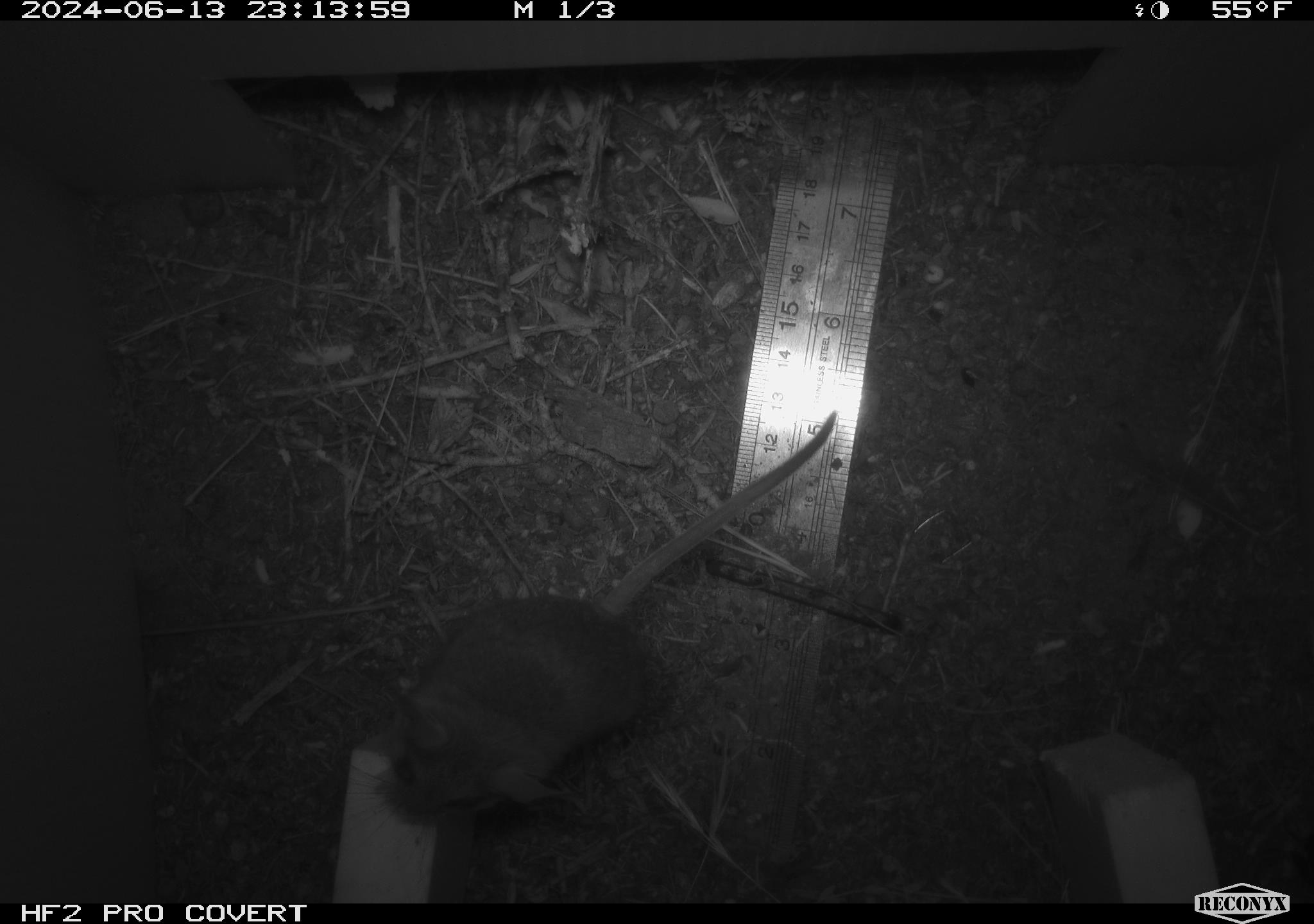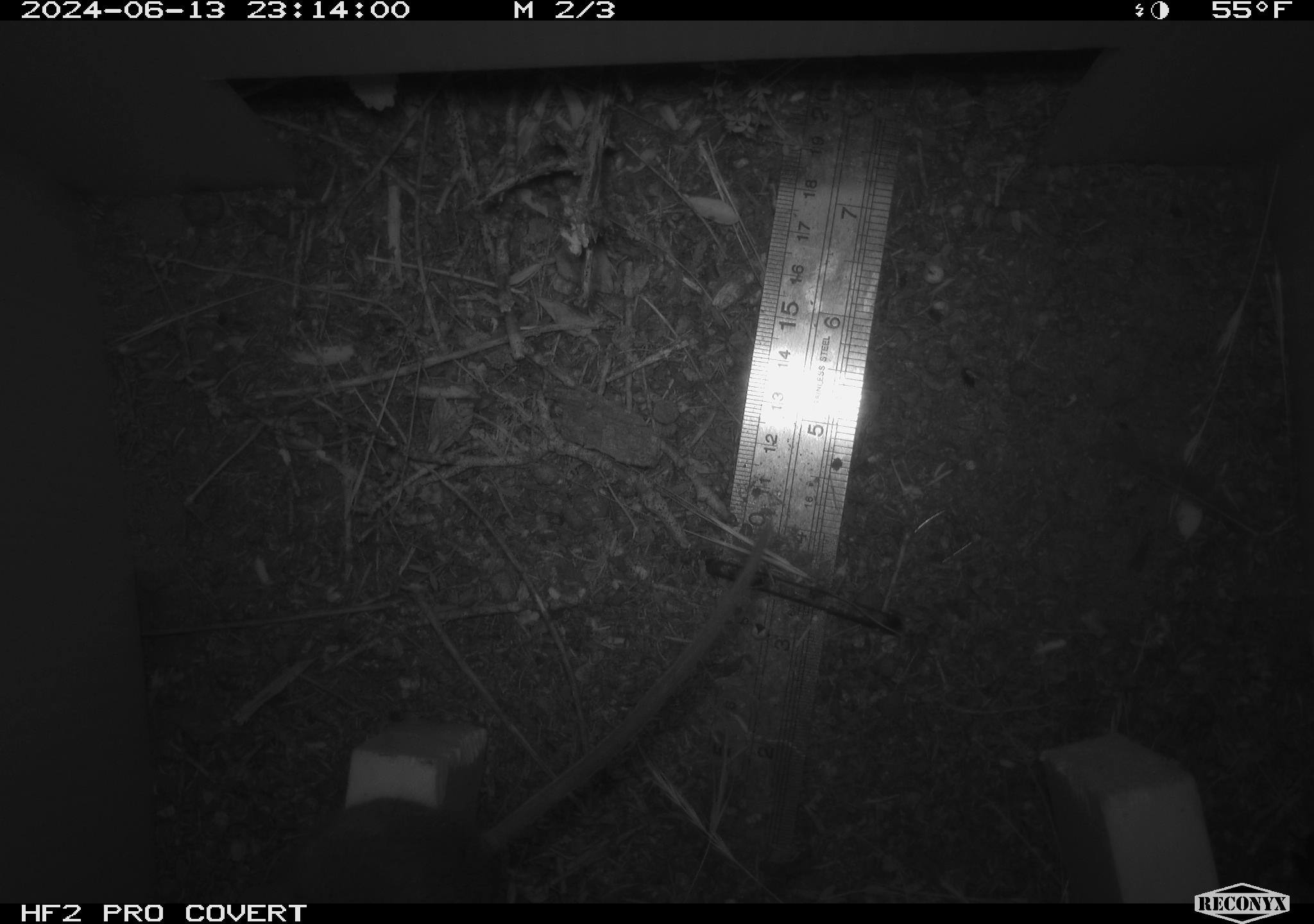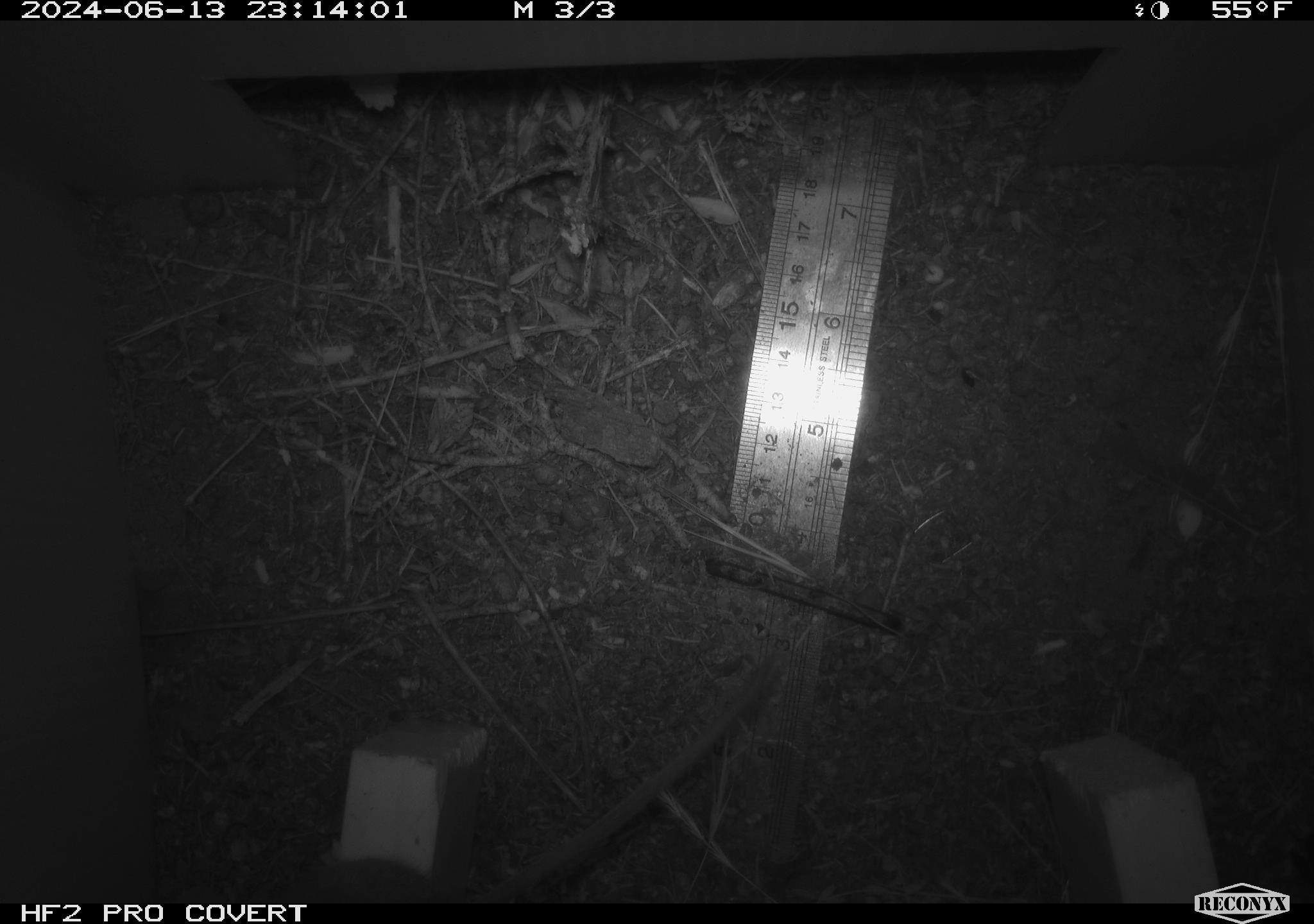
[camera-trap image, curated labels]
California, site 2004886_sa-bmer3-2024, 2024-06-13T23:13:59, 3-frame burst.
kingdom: Animalia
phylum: Chordata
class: Mammalia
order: Rodentia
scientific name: Rodentia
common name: mouse species